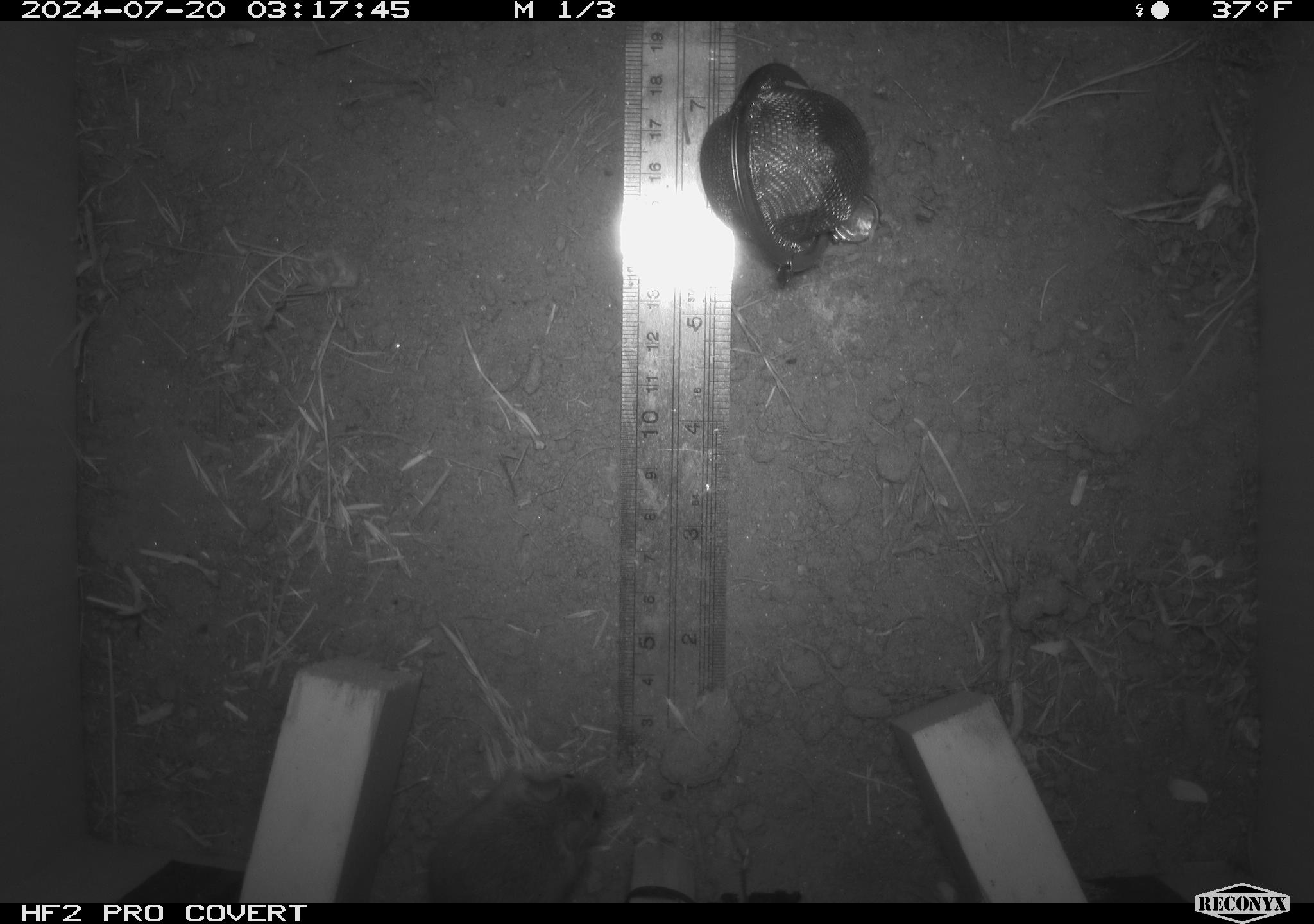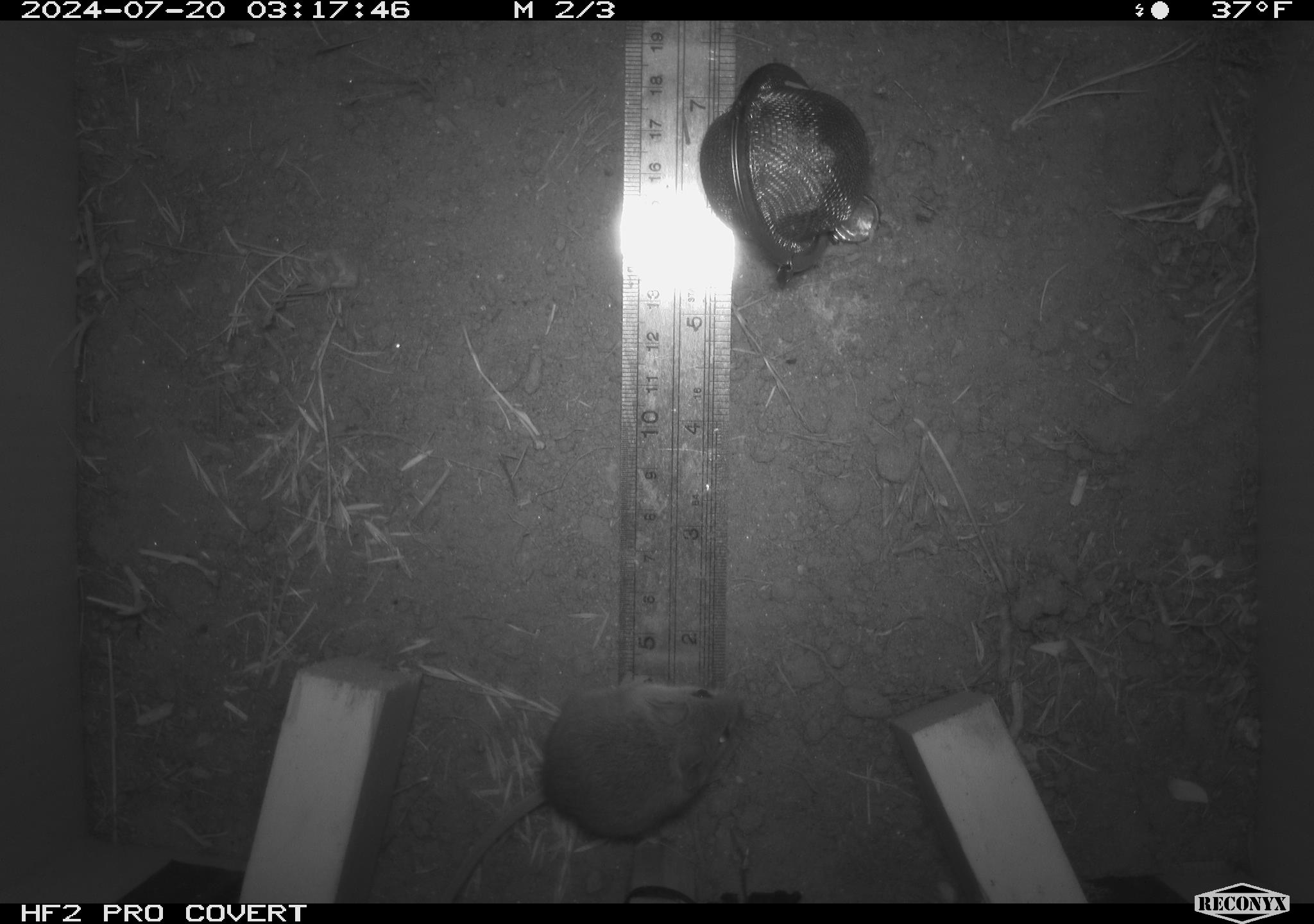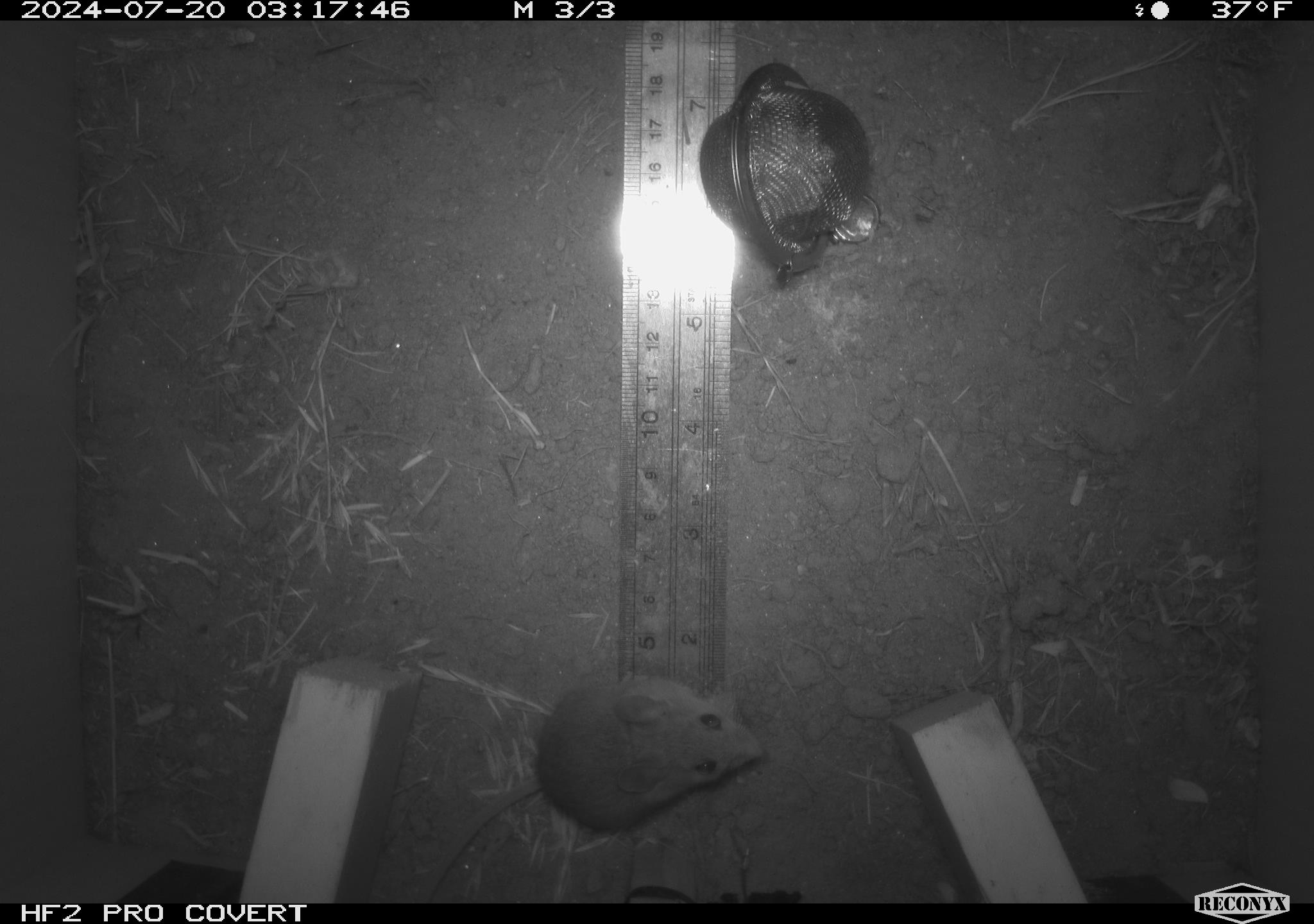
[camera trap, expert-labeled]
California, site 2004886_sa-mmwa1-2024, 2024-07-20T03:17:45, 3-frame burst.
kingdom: Animalia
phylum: Chordata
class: Mammalia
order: Rodentia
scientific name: Rodentia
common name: mouse species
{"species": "mouse species (Rodentia)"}